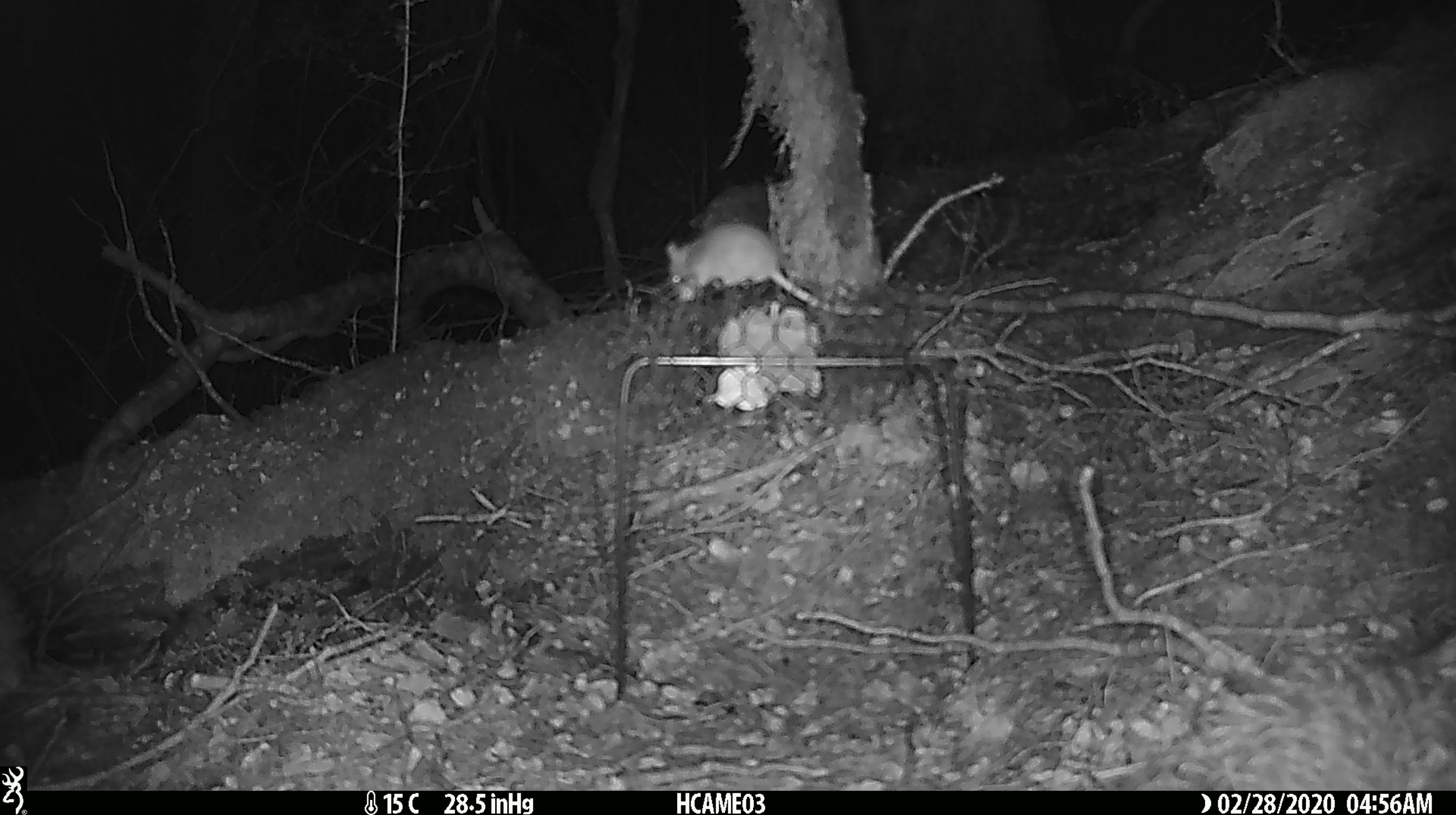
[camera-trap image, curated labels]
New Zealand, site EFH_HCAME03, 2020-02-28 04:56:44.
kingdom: Animalia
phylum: Chordata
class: Mammalia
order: Rodentia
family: Muridae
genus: Mus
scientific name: Mus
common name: mouse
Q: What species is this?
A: Mouse (Mus).